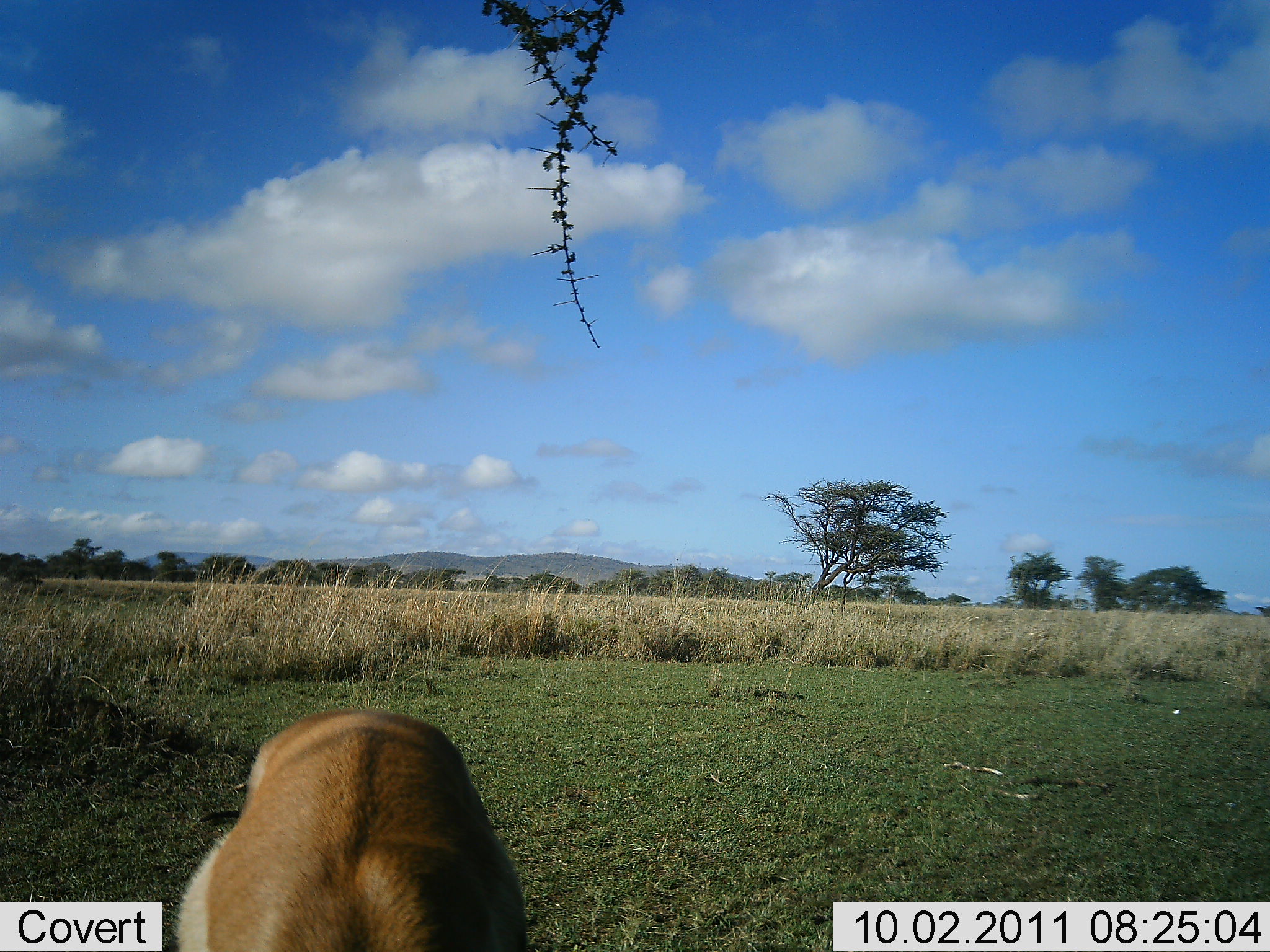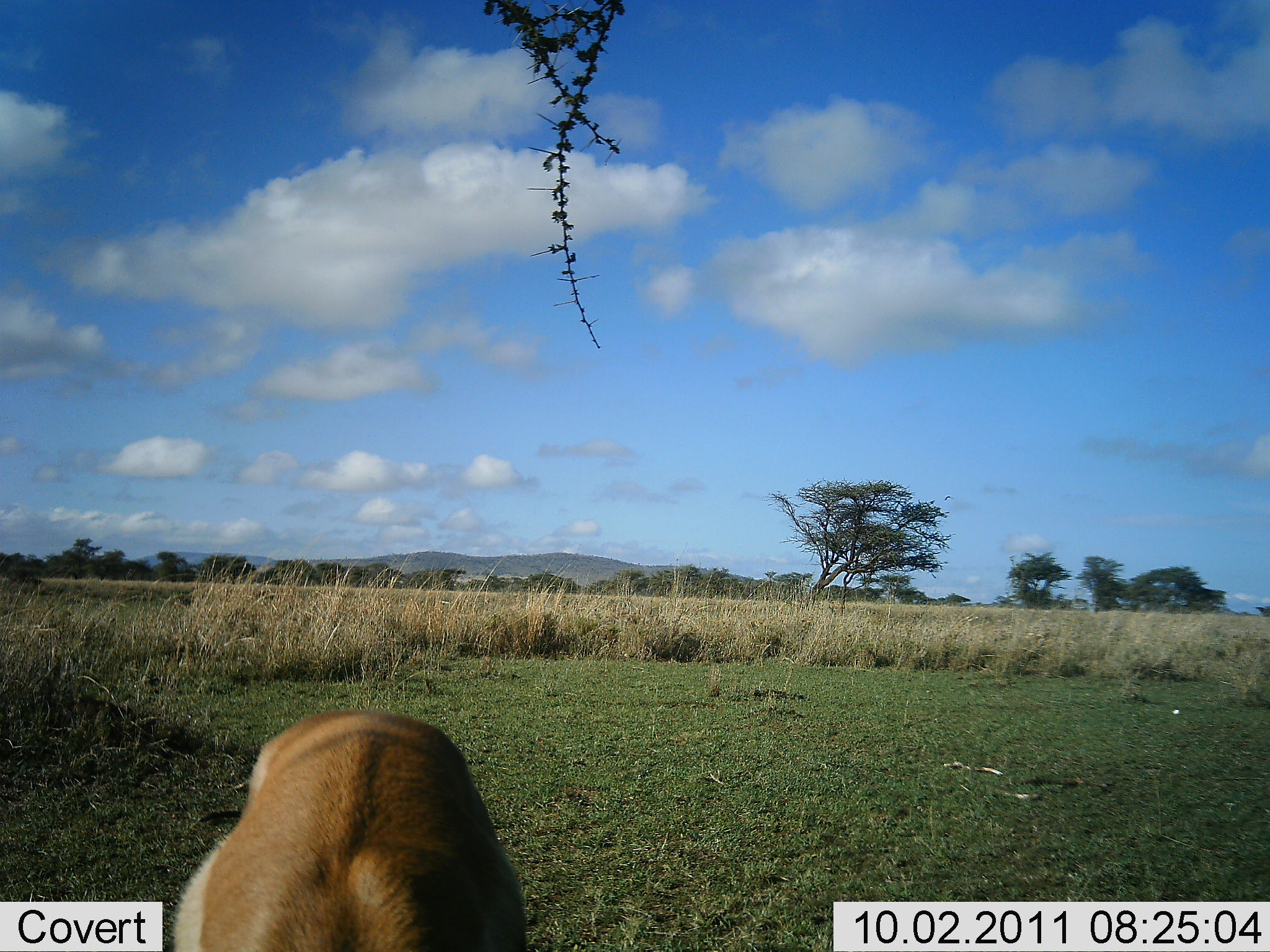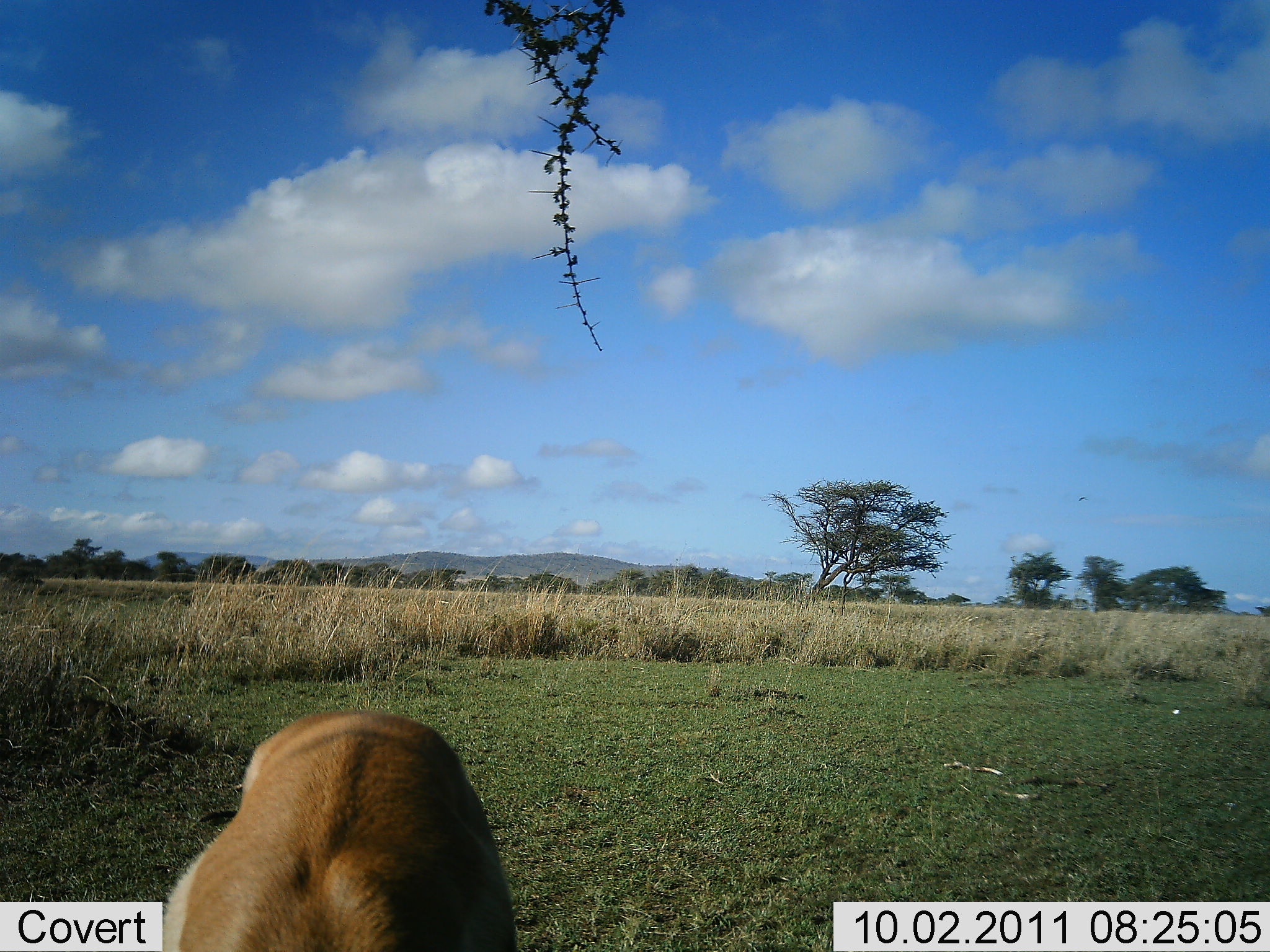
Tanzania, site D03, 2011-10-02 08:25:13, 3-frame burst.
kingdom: Animalia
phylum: Chordata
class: Mammalia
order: Artiodactyla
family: Bovidae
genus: Nanger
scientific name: Nanger granti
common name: grant's gazelle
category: gazellegrants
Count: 1.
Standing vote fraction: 55%.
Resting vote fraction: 9%.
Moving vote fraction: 0%.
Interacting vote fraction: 0%.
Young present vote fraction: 0%.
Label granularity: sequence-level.